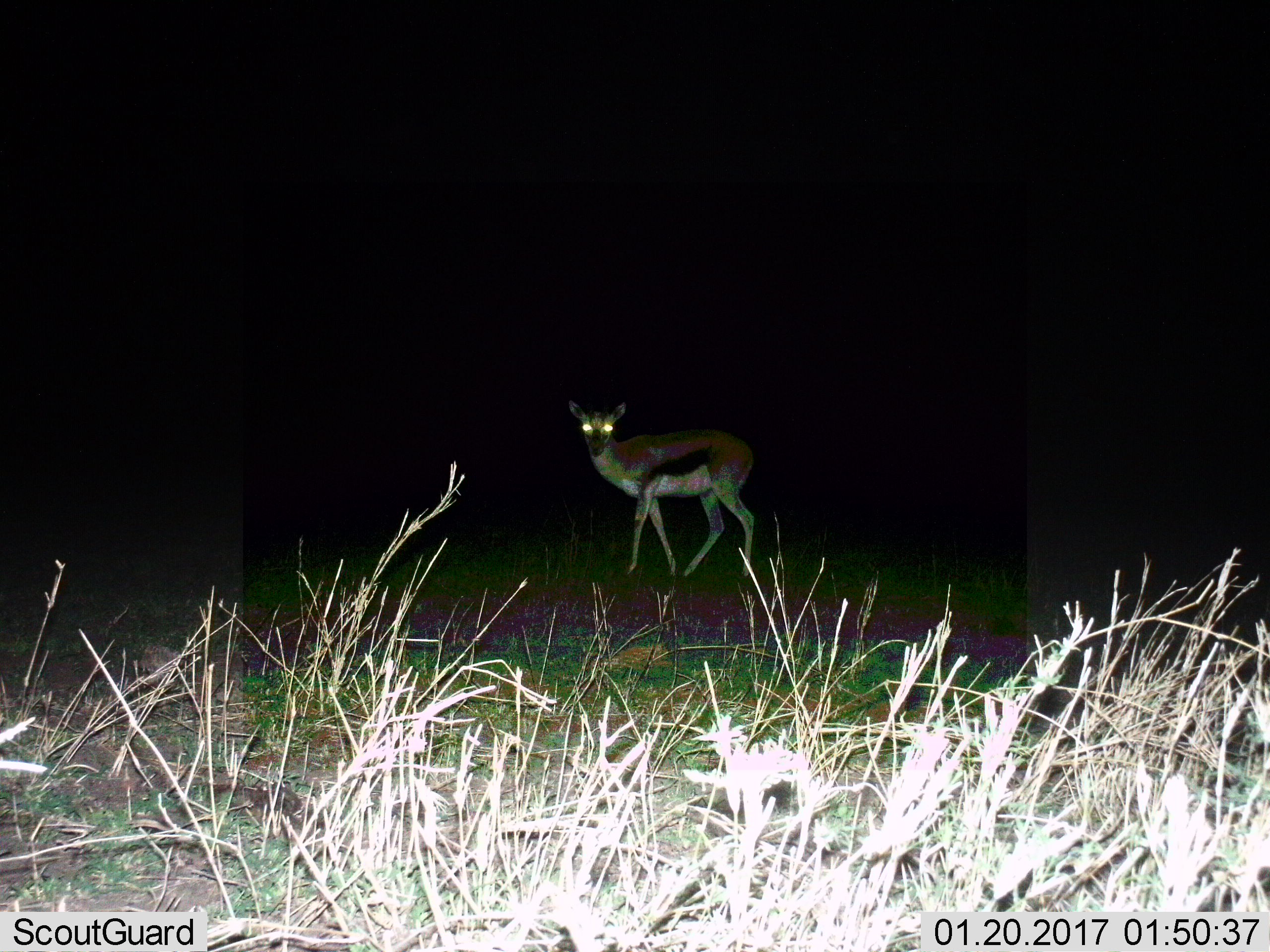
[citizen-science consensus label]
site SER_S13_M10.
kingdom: Animalia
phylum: Chordata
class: Mammalia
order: Artiodactyla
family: Bovidae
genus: Eudorcas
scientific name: Eudorcas thomsonii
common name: thomson's gazelle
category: gazellethomsons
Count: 1.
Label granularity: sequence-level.